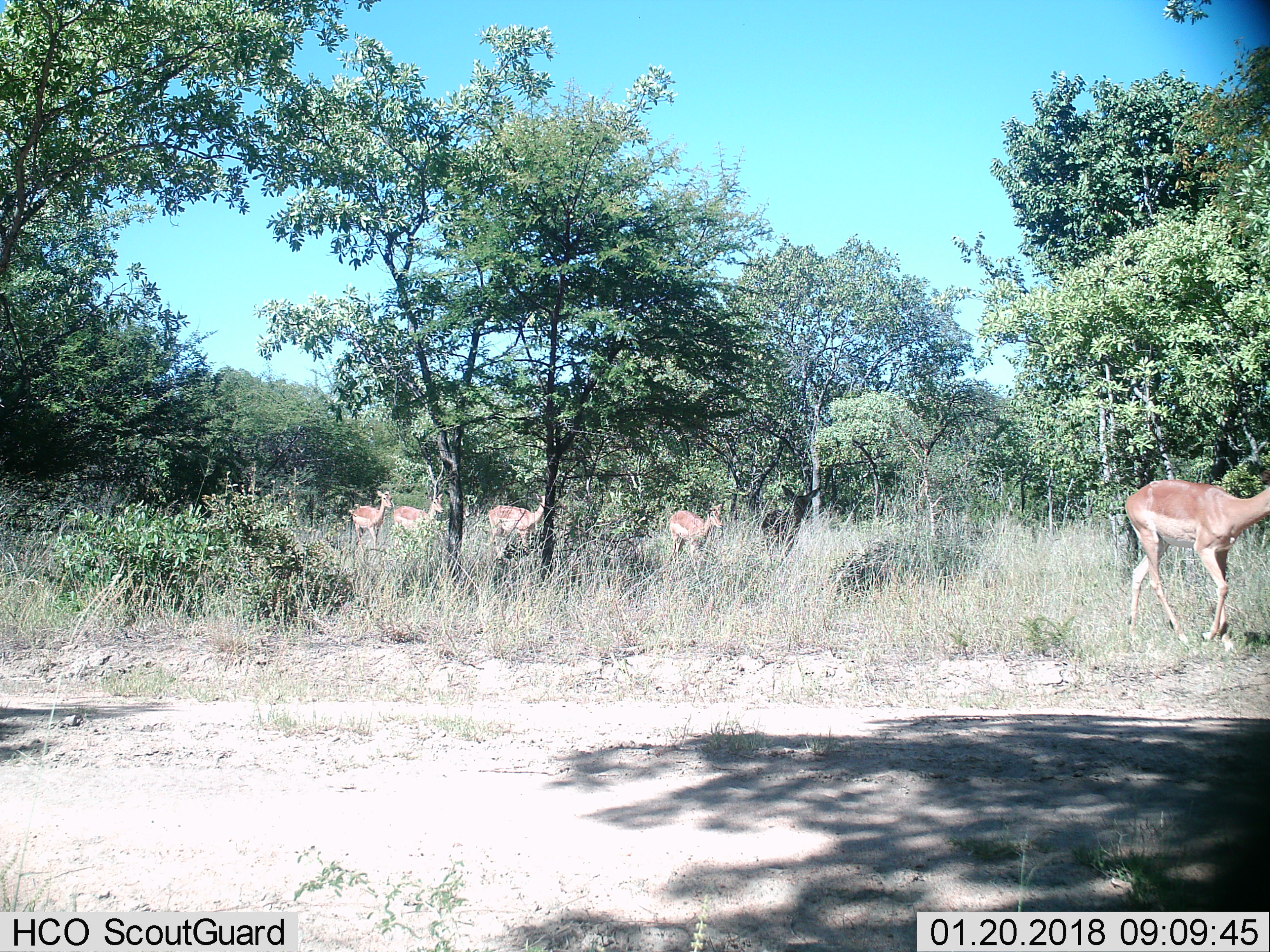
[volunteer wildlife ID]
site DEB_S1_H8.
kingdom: Animalia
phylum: Chordata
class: Mammalia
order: Artiodactyla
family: Bovidae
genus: Aepyceros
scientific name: Aepyceros melampus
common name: impala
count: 5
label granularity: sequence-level